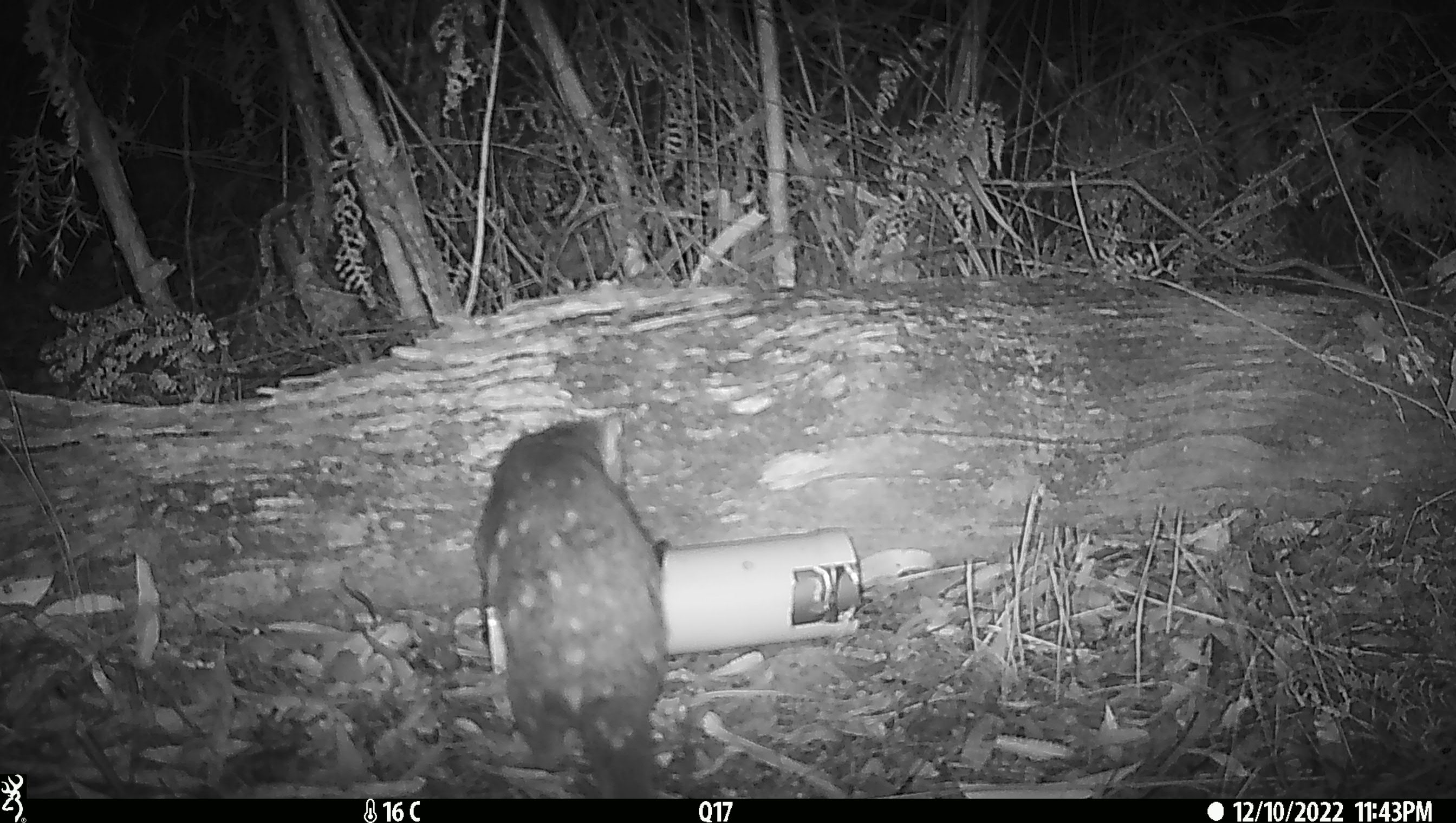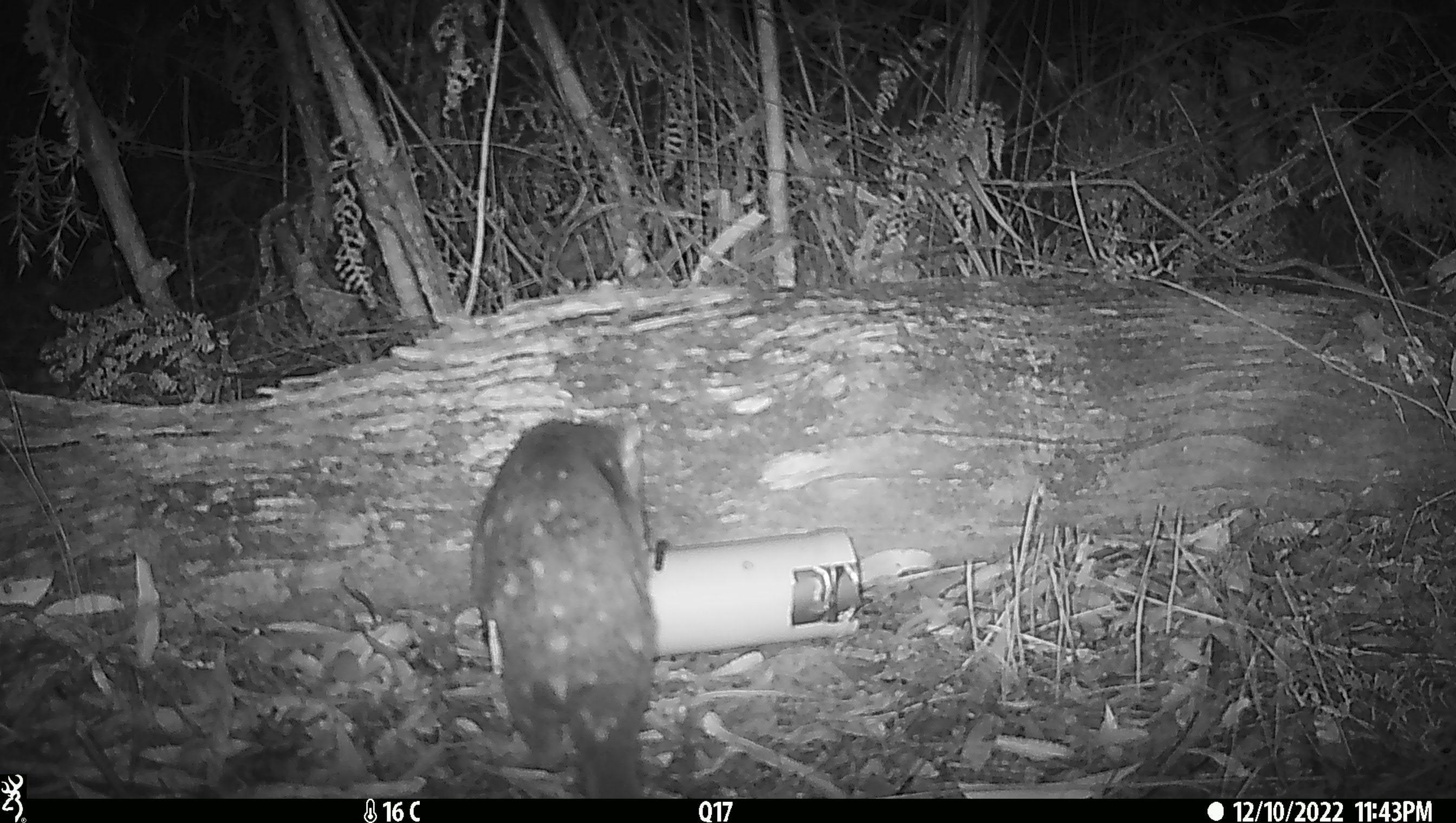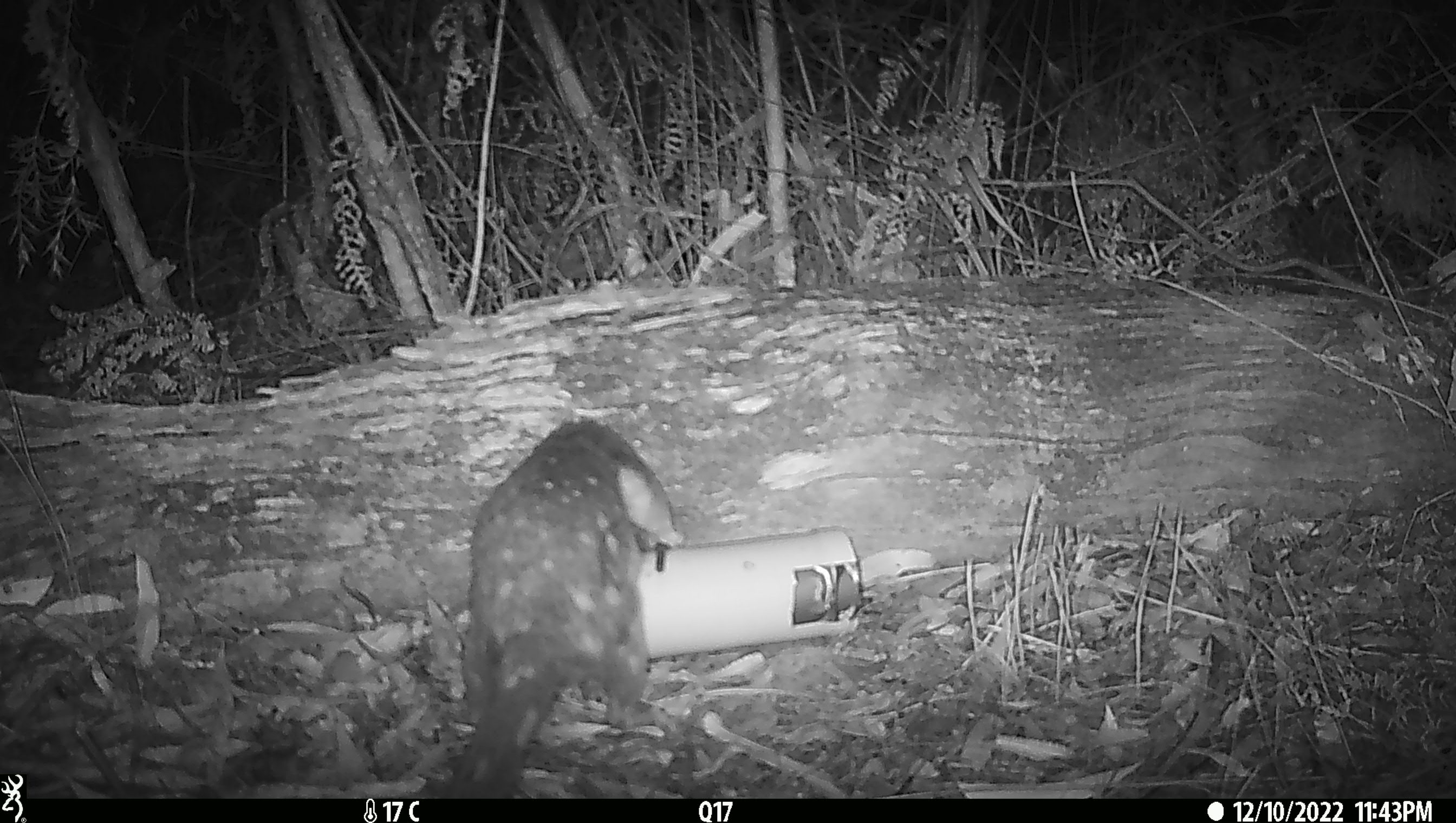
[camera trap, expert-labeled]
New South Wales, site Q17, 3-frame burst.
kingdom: Animalia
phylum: Chordata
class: Mammalia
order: Dasyuromorphia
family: Dasyuridae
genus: Dasyurus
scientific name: Dasyurus maculatus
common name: spotted-tailed quoll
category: quoll